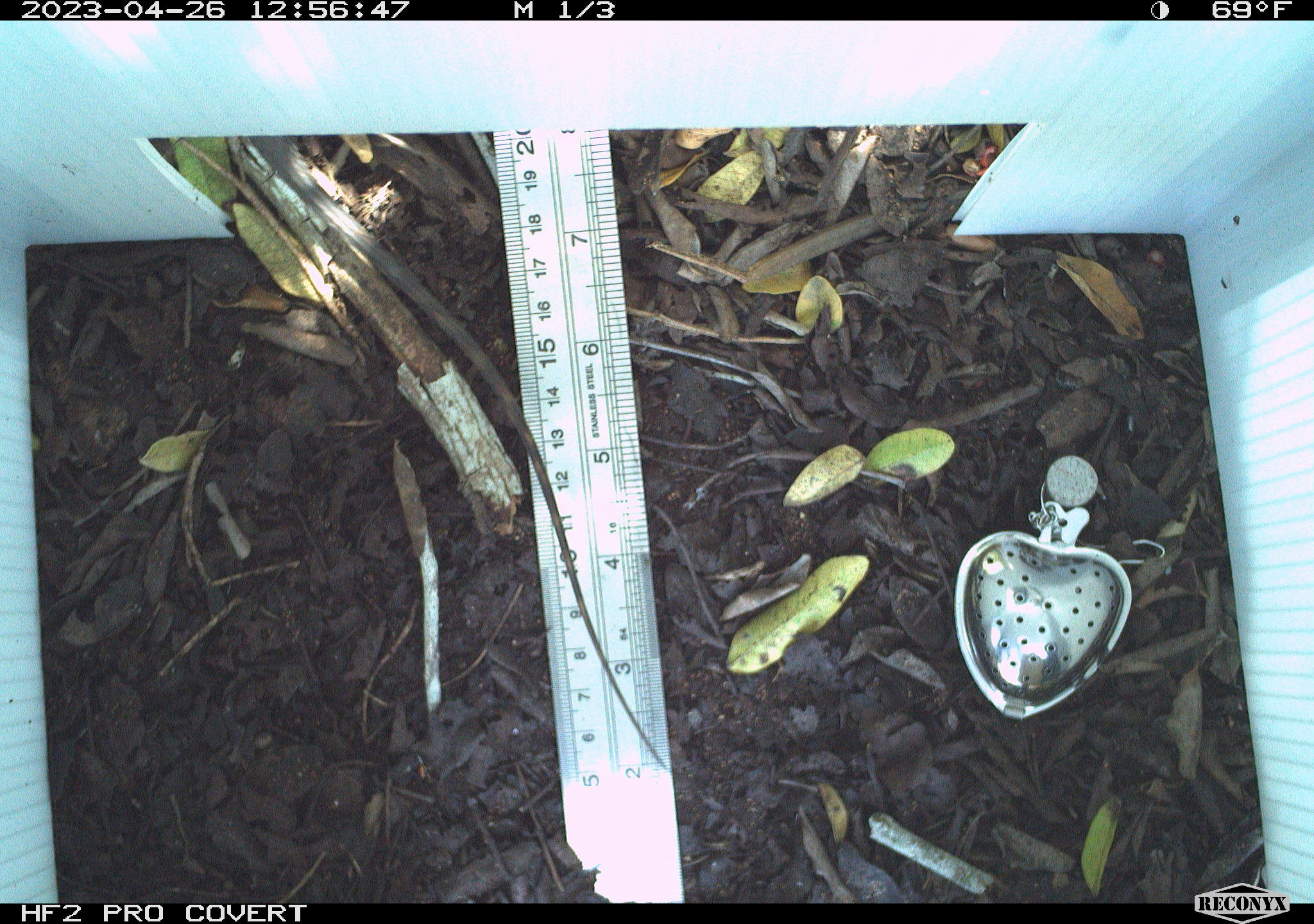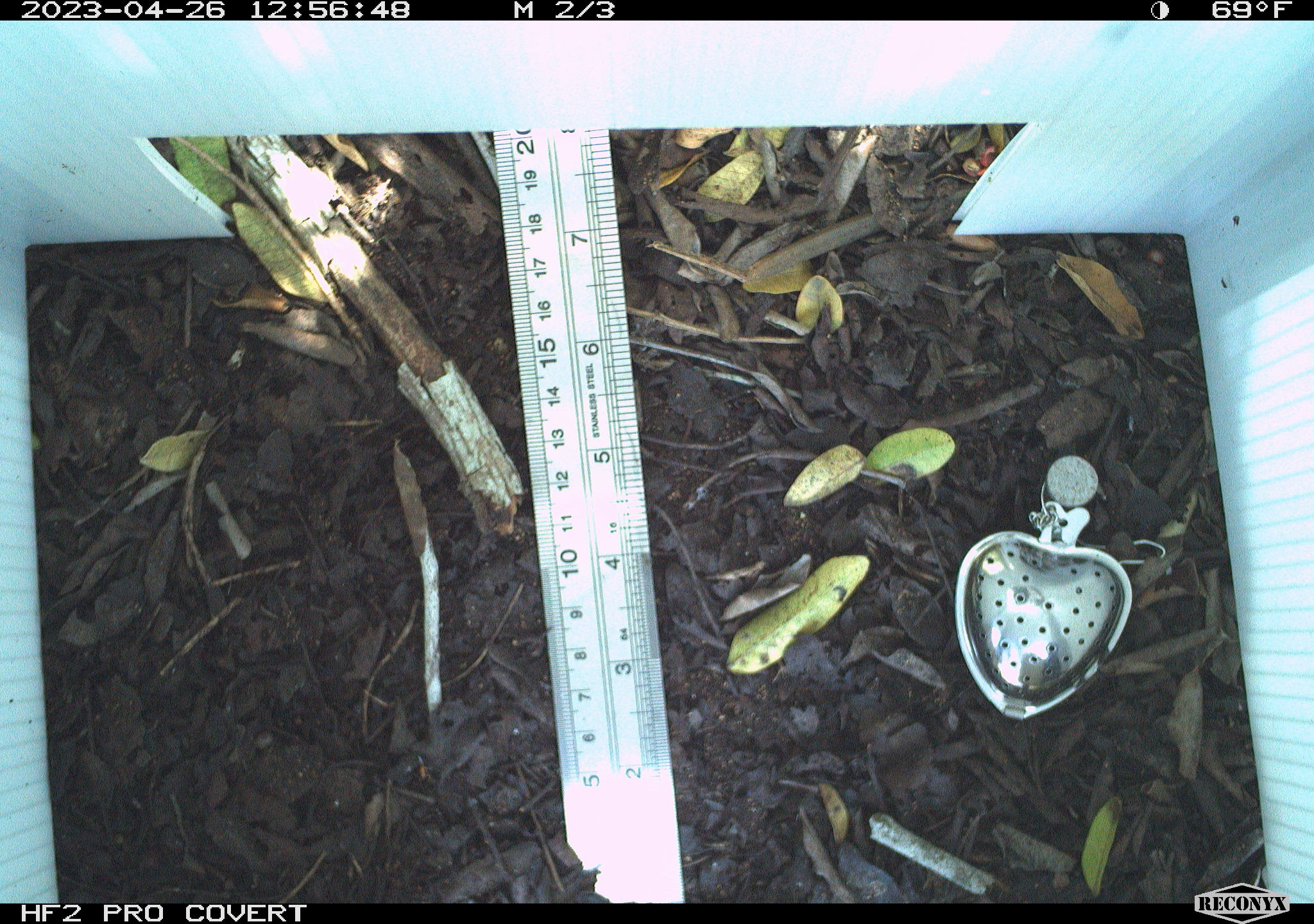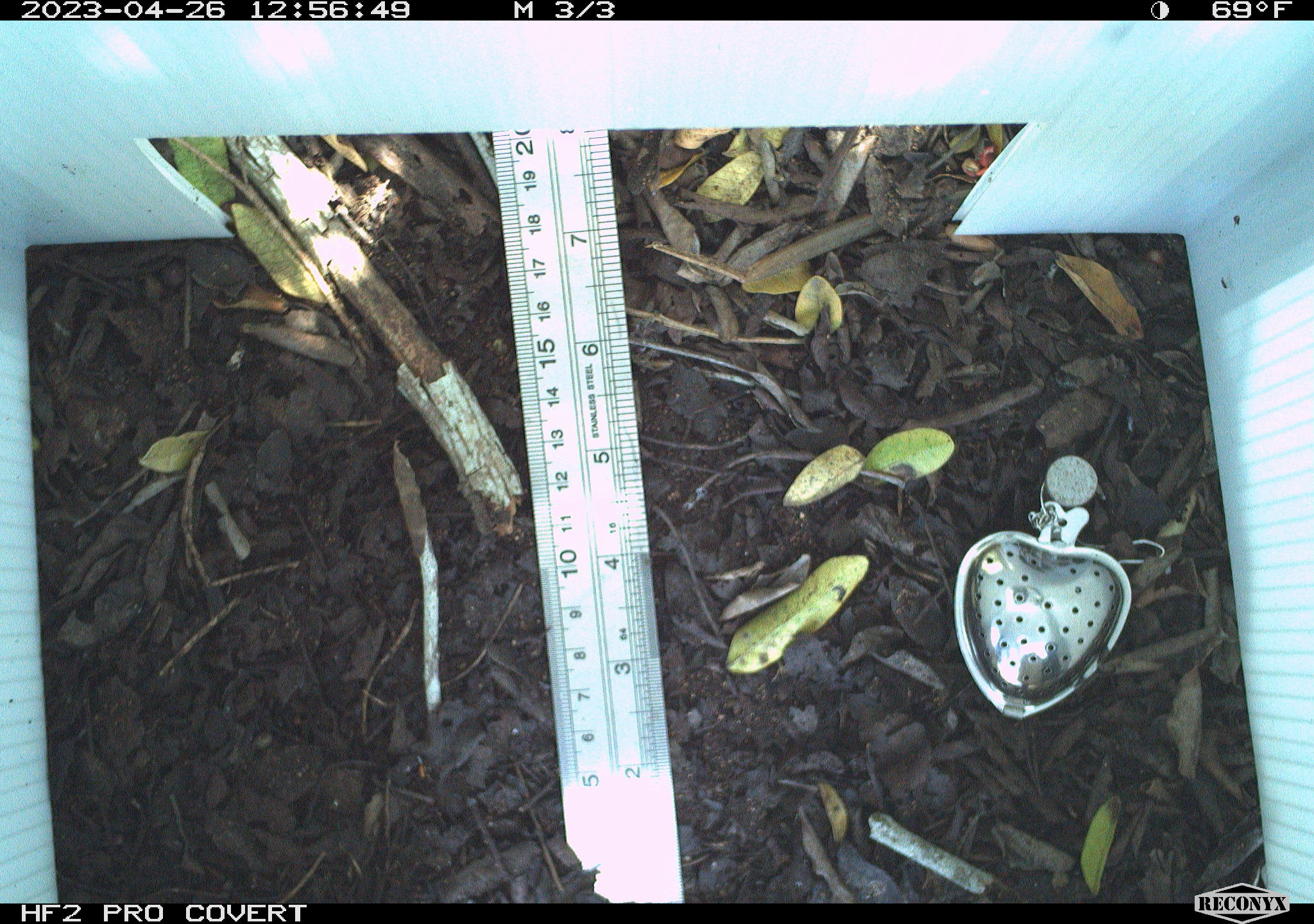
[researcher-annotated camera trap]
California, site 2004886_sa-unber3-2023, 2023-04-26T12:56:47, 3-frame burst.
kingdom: Animalia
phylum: Chordata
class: Reptilia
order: Squamata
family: Phrynosomatidae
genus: Sceloporus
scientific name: Sceloporus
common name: spiny lizards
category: sceloporus species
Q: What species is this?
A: Sceloporus species (spiny lizards) (Sceloporus).